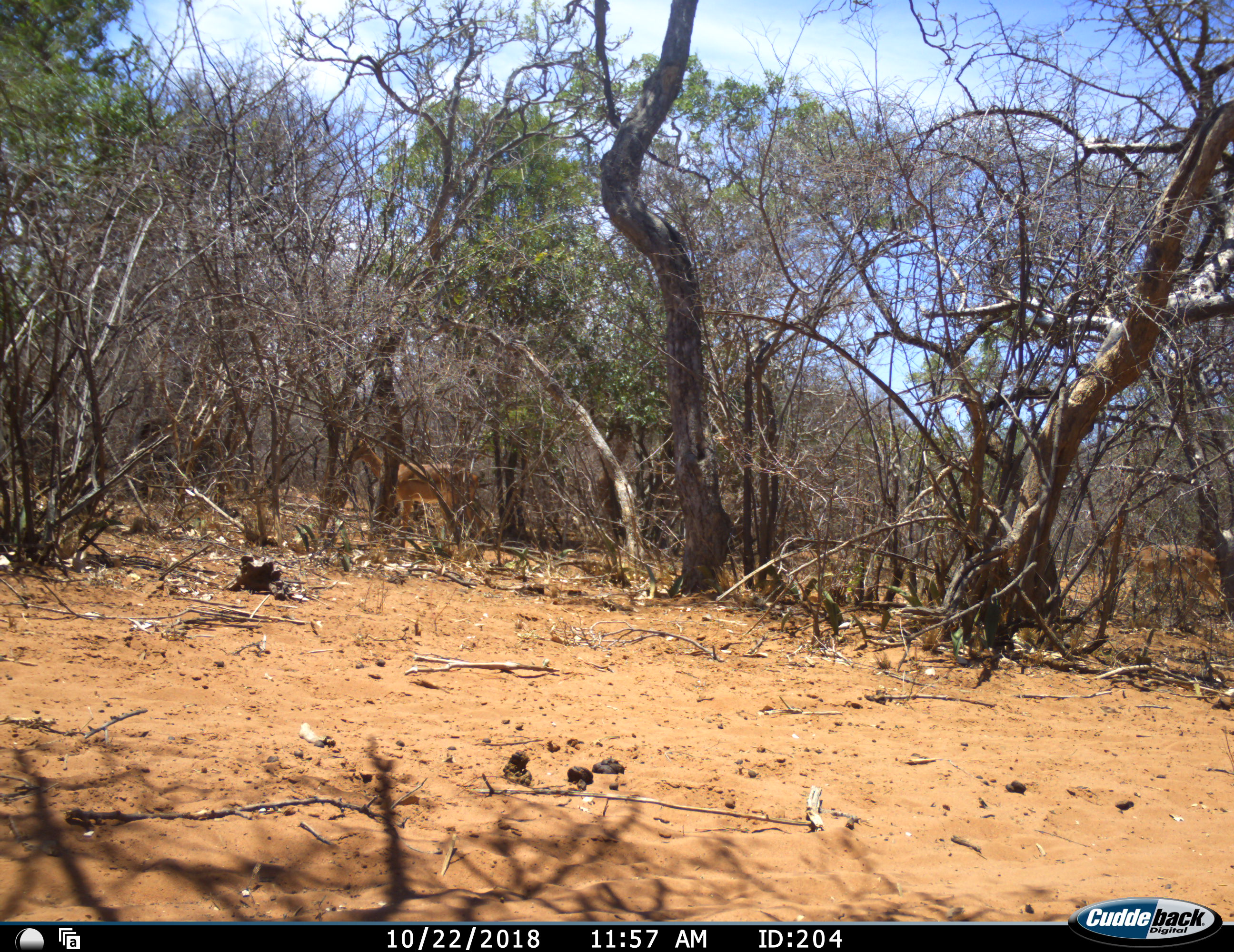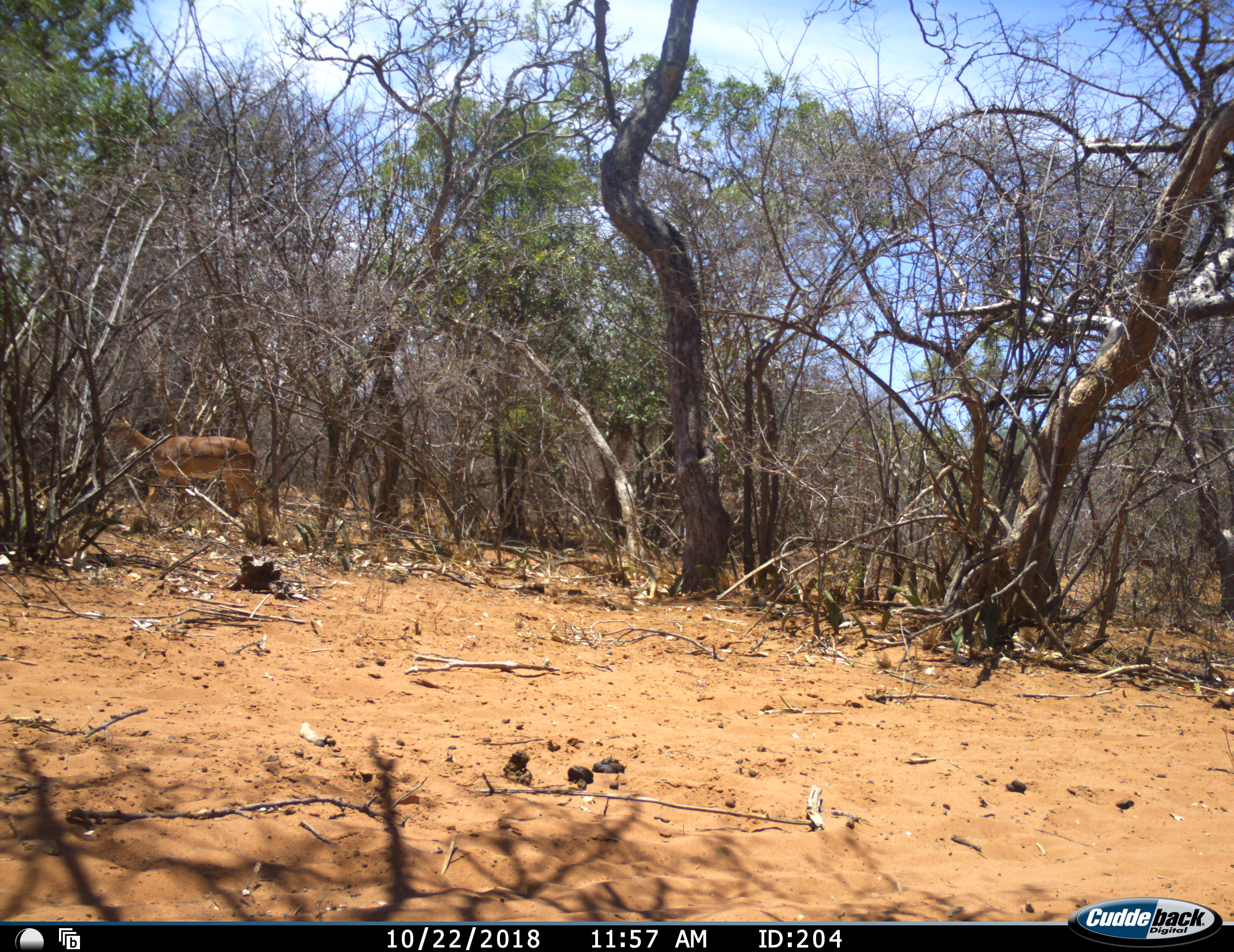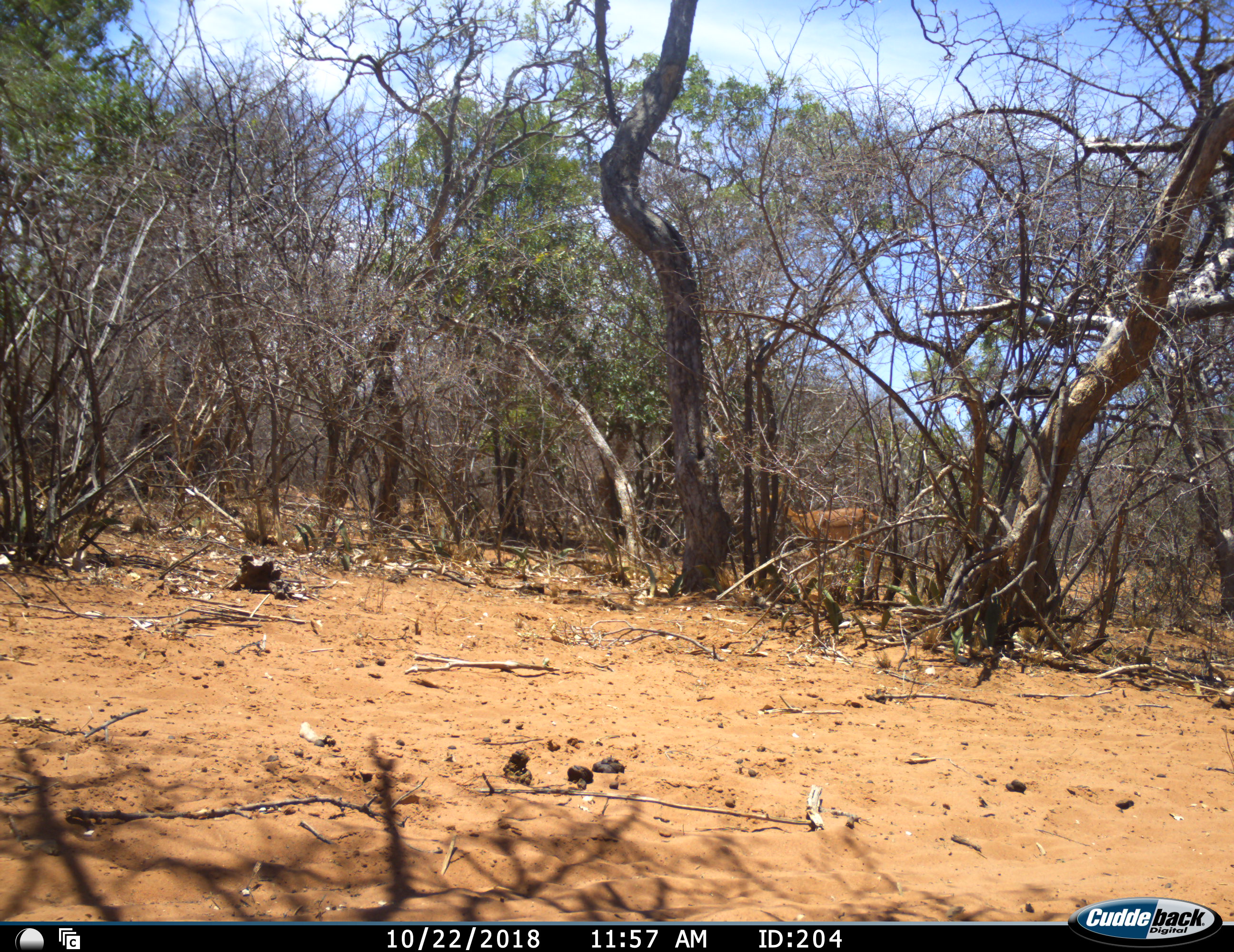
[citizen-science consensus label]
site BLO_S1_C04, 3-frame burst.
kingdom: Animalia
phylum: Chordata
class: Mammalia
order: Artiodactyla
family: Bovidae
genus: Aepyceros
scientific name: Aepyceros melampus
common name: impala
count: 2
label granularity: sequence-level